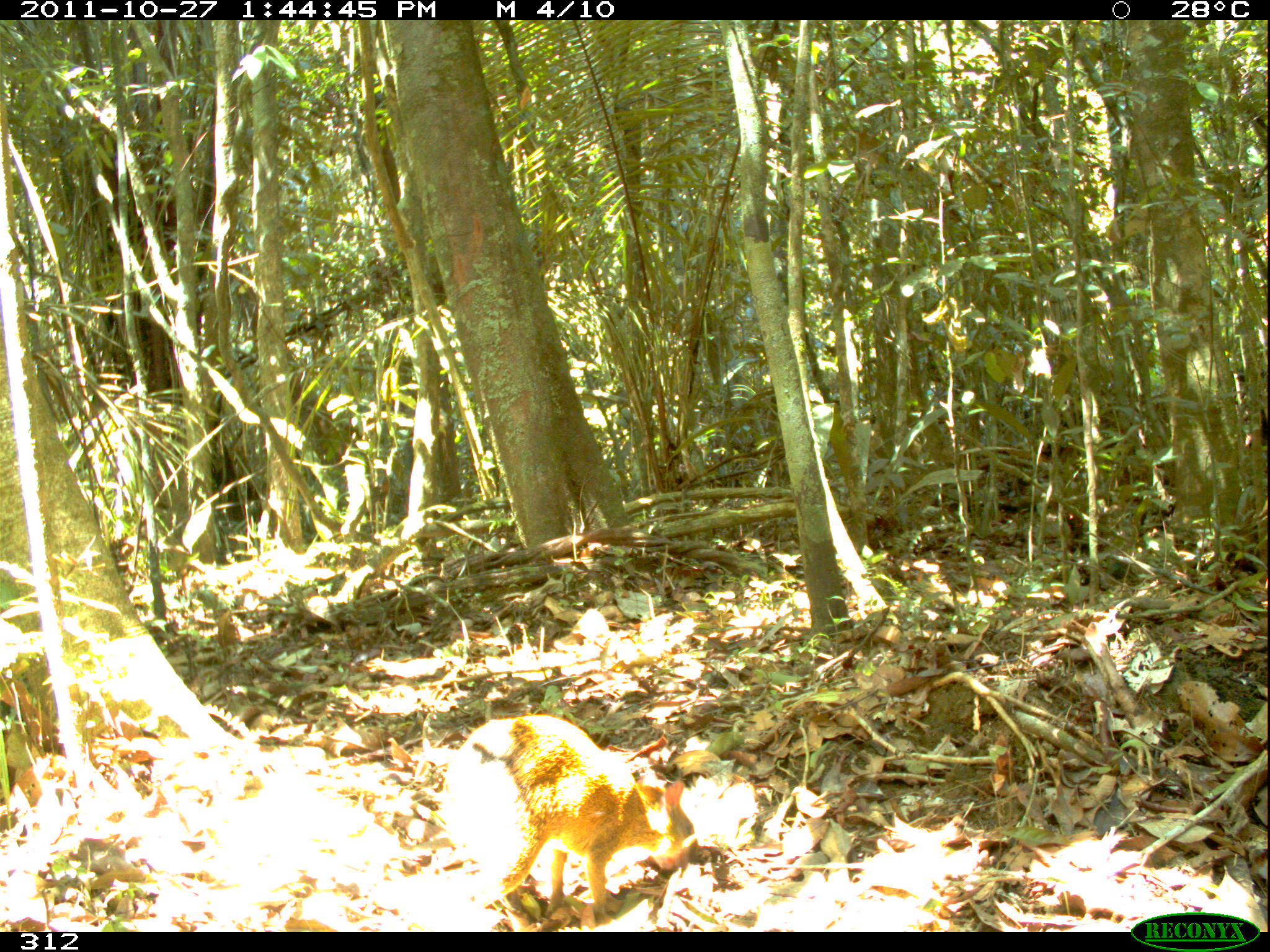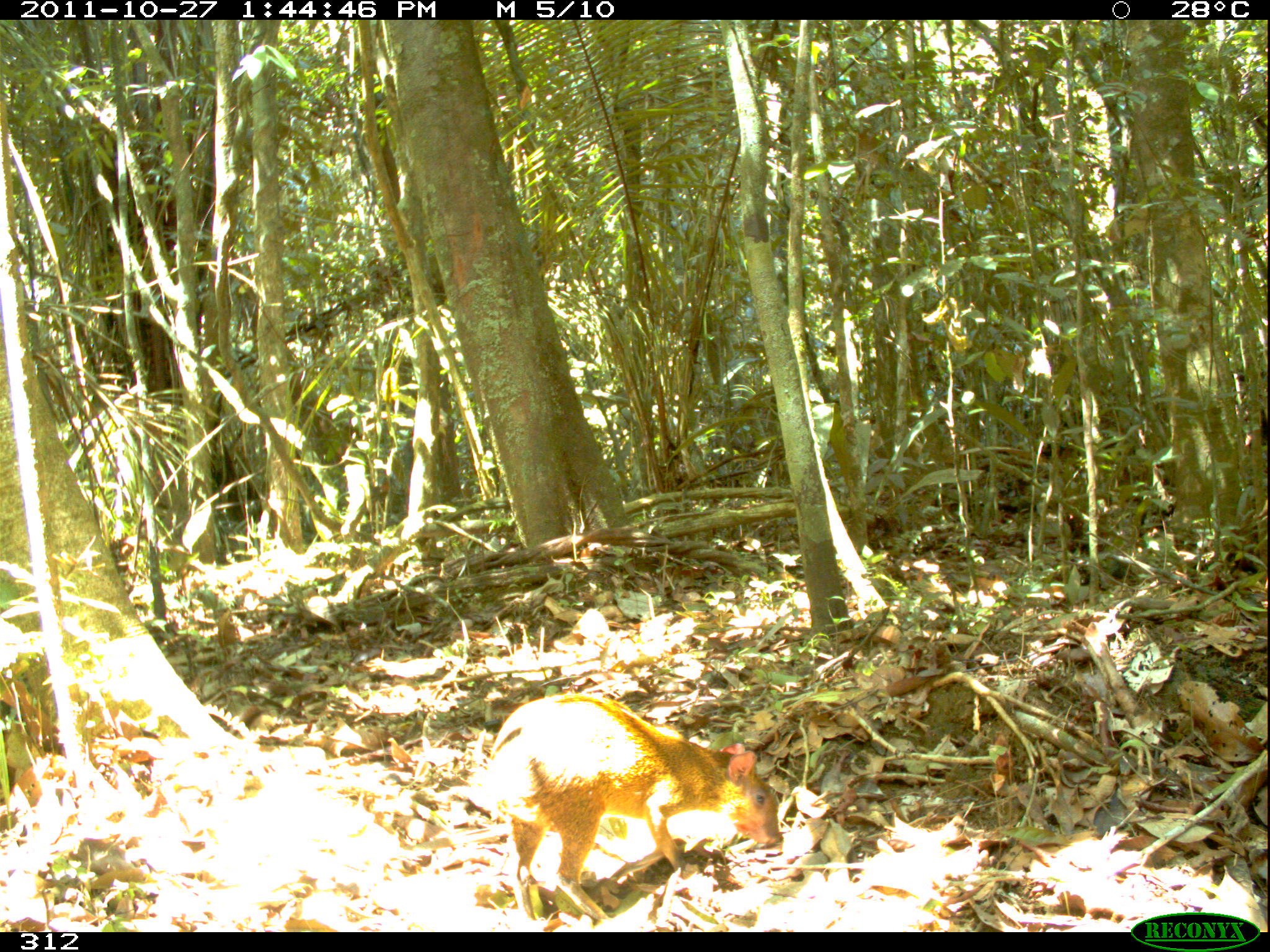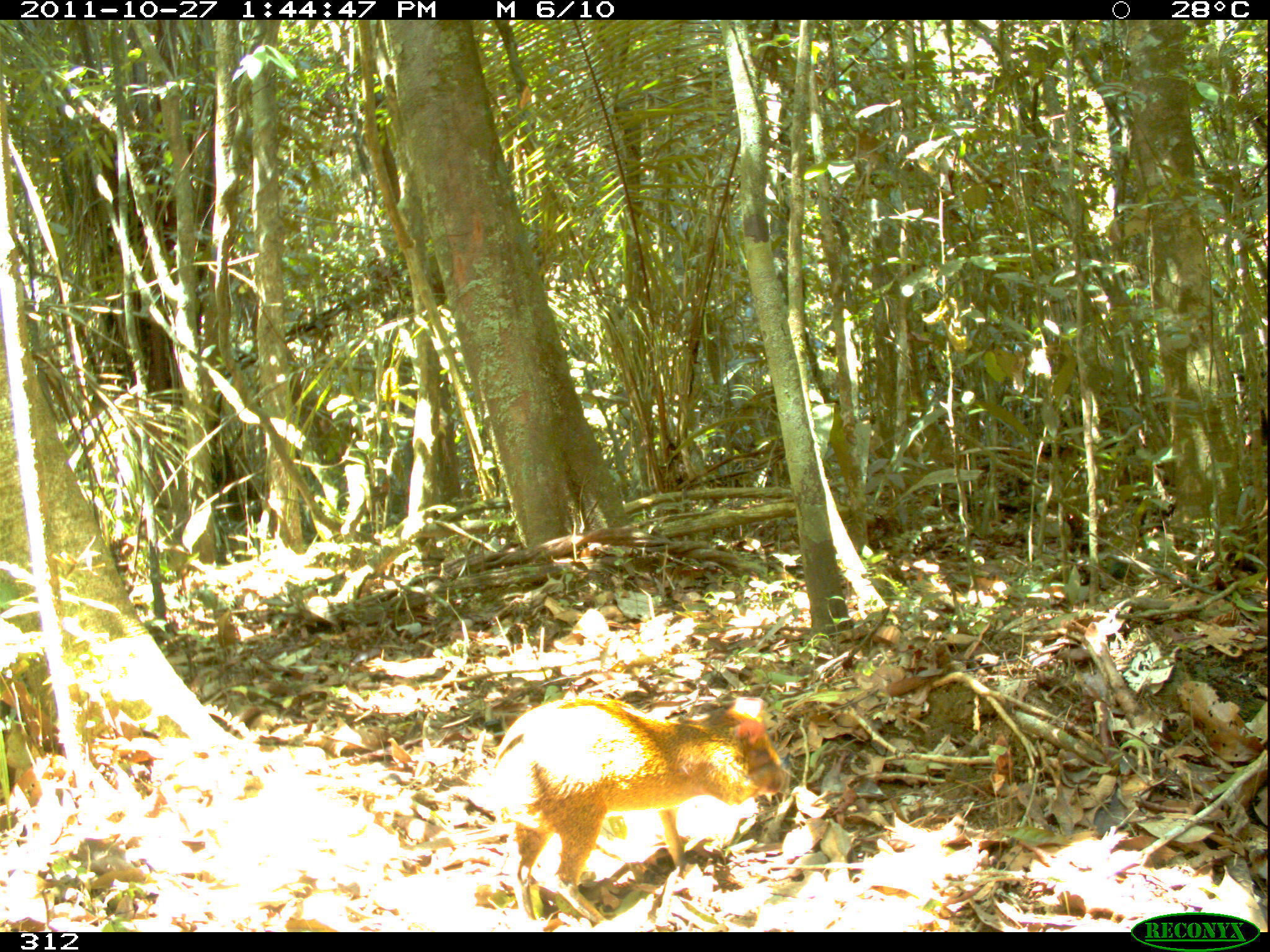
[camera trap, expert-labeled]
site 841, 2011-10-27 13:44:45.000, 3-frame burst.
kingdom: Animalia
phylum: Chordata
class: Mammalia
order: Rodentia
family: Dasyproctidae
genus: Dasyprocta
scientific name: Dasyprocta punctata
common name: central american agouti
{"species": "Dasyprocta punctata (central american agouti)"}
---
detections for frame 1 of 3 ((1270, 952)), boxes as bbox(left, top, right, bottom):
dasyprocta punctata: bbox(440, 714, 696, 931)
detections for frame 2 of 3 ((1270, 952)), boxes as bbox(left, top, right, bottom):
dasyprocta punctata: bbox(490, 691, 783, 924)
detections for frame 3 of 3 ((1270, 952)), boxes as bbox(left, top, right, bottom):
dasyprocta punctata: bbox(491, 694, 790, 928)